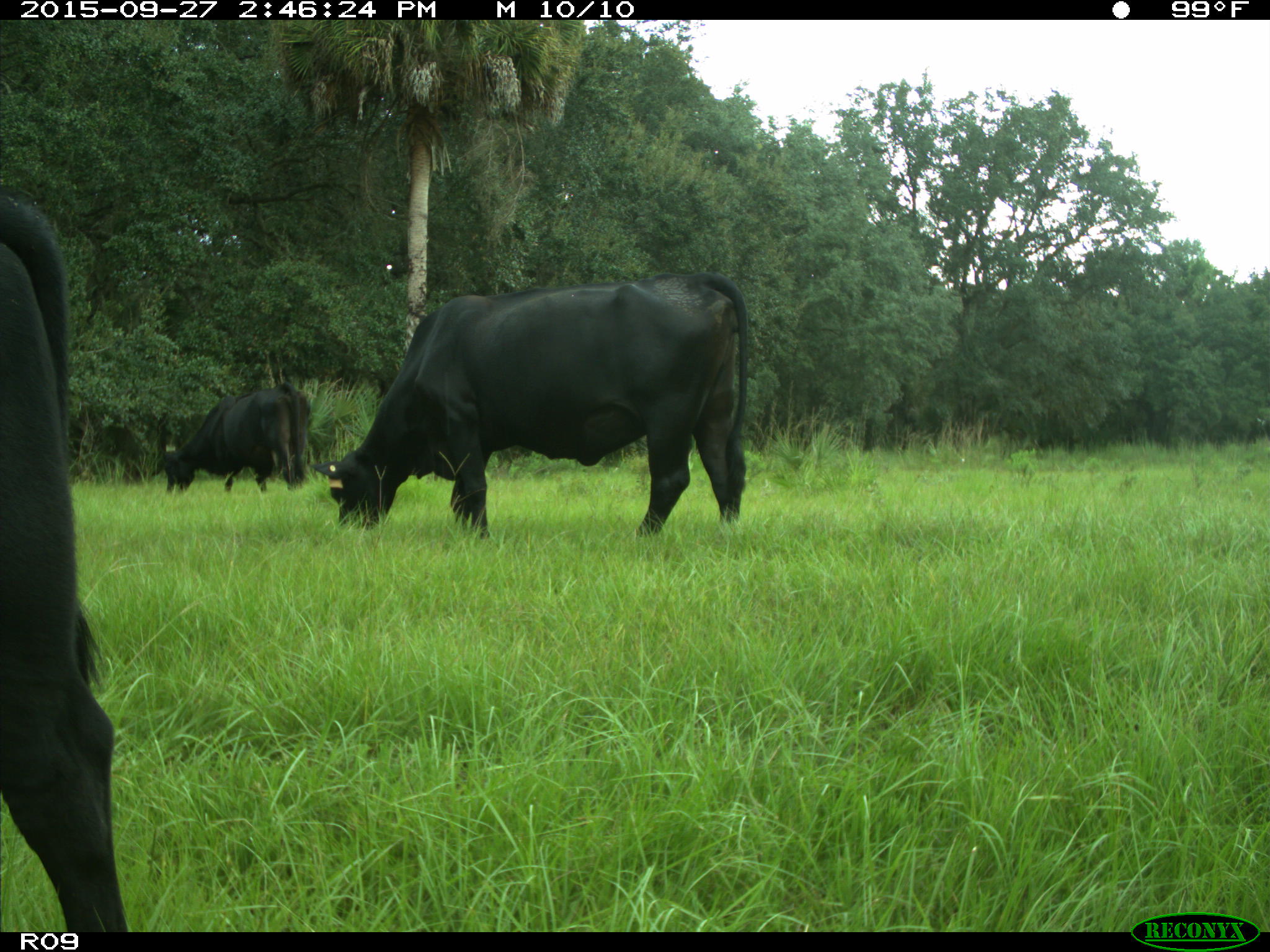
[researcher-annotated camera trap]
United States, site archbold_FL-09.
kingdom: Animalia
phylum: Chordata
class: Mammalia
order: Artiodactyla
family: Bovidae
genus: Bos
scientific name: Bos taurus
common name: domestic cow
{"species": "Bos taurus (domestic cow)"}